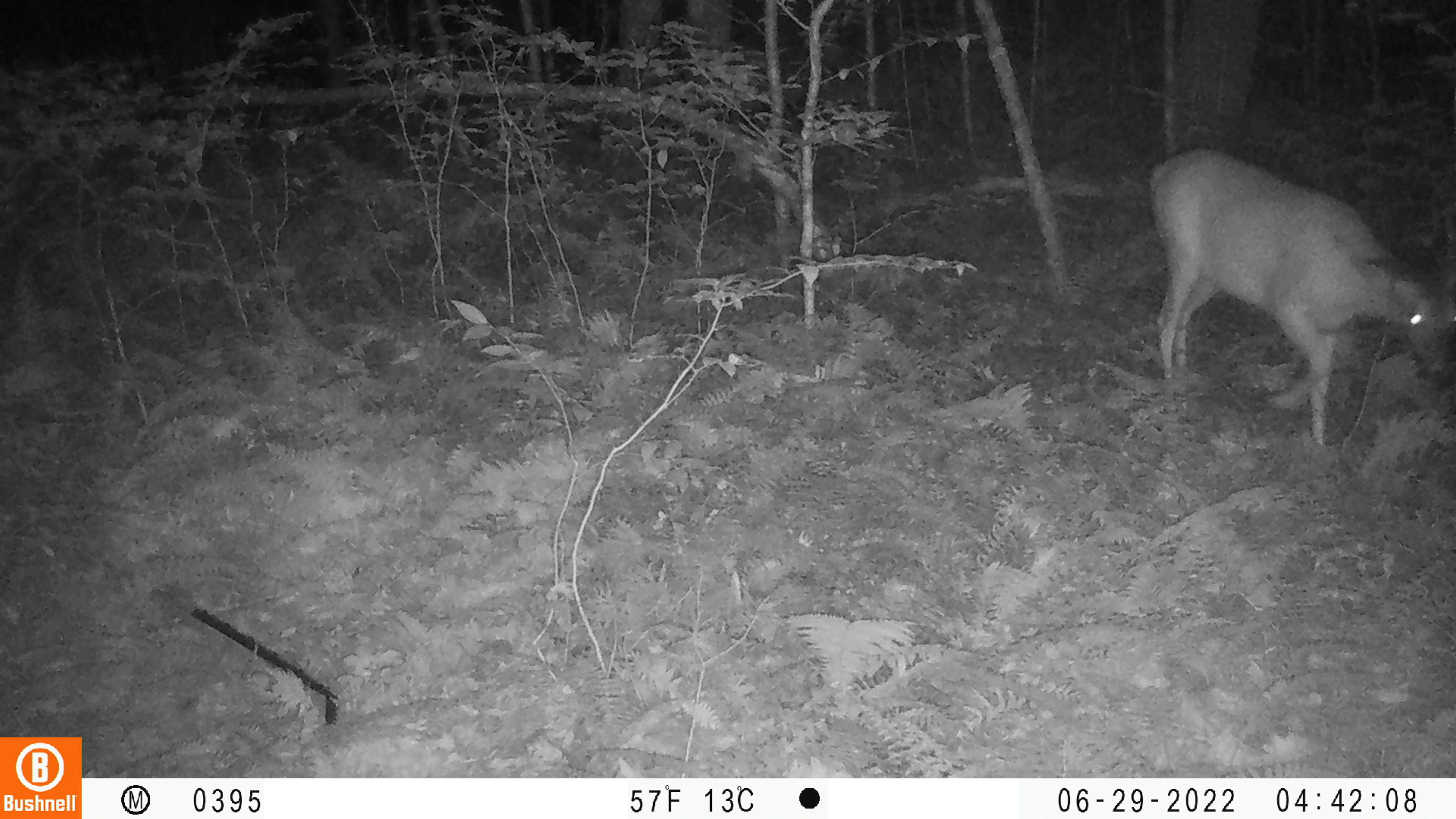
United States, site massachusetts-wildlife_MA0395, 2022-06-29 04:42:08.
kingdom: Animalia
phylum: Chordata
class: Mammalia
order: Artiodactyla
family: Cervidae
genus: Odocoileus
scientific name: Odocoileus virginianus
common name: white-tailed deer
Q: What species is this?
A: White-tailed deer (Odocoileus virginianus).